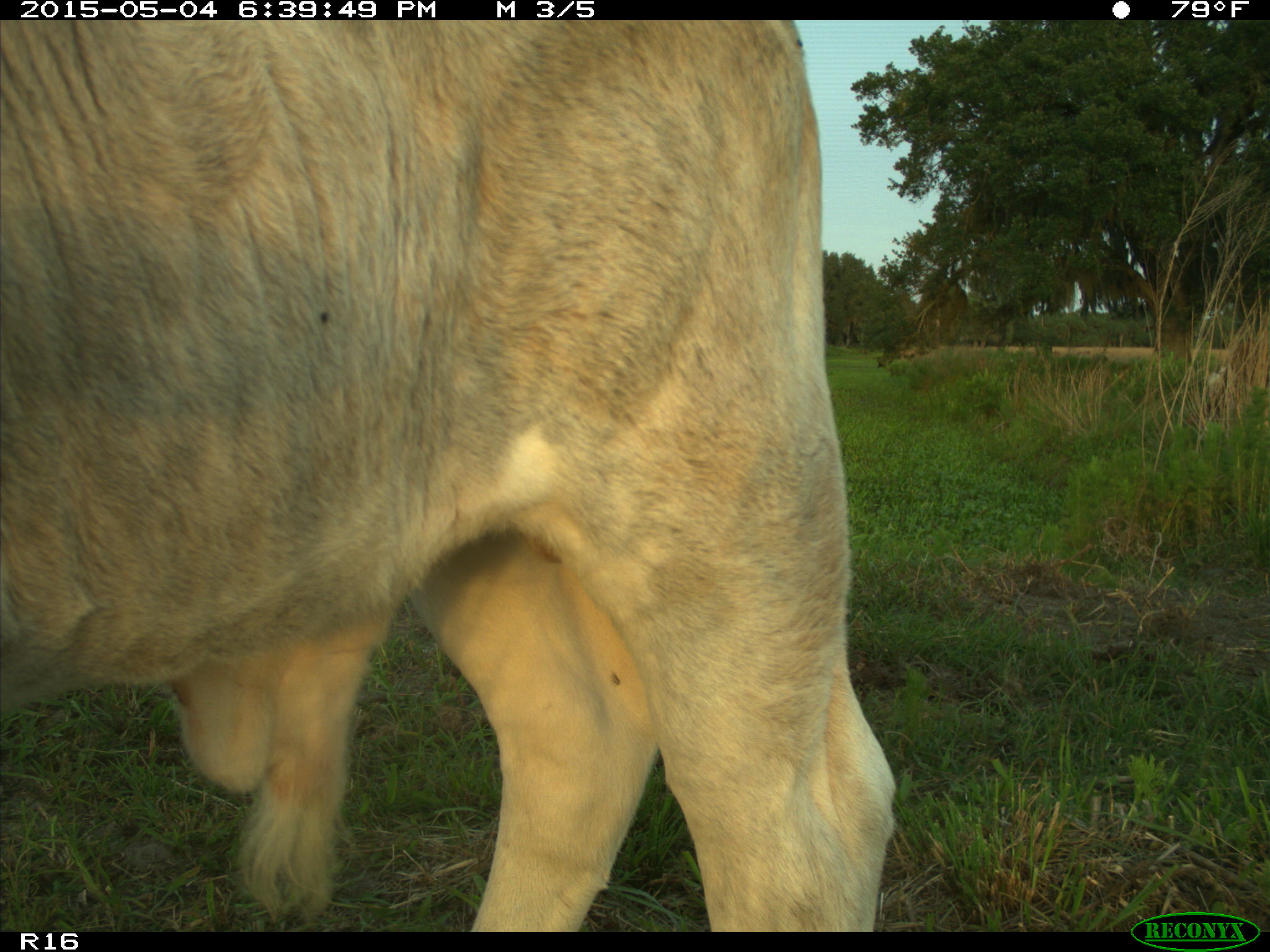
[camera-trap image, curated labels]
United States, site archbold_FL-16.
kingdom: Animalia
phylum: Chordata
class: Mammalia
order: Artiodactyla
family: Bovidae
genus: Bos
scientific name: Bos taurus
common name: domestic cow